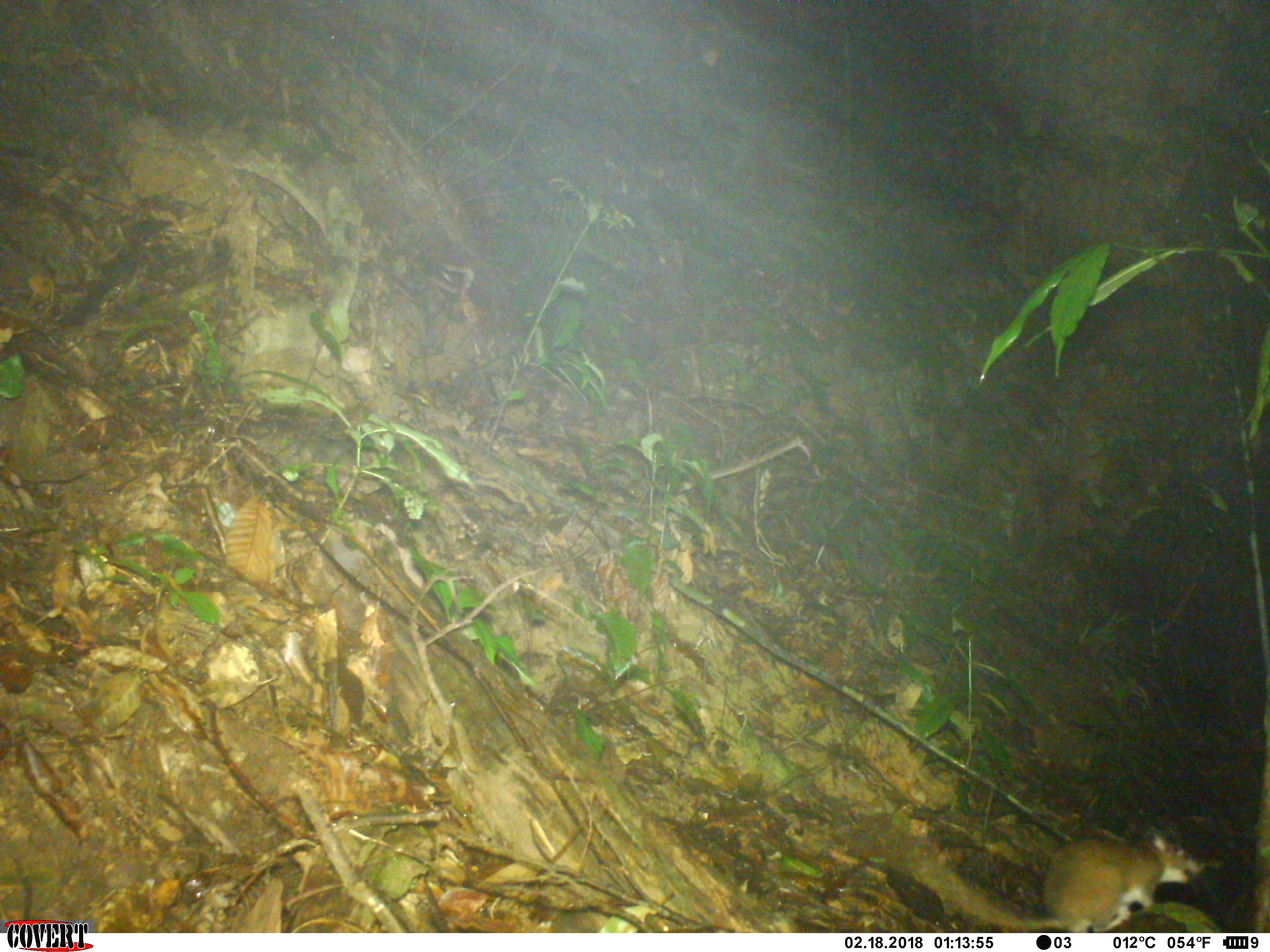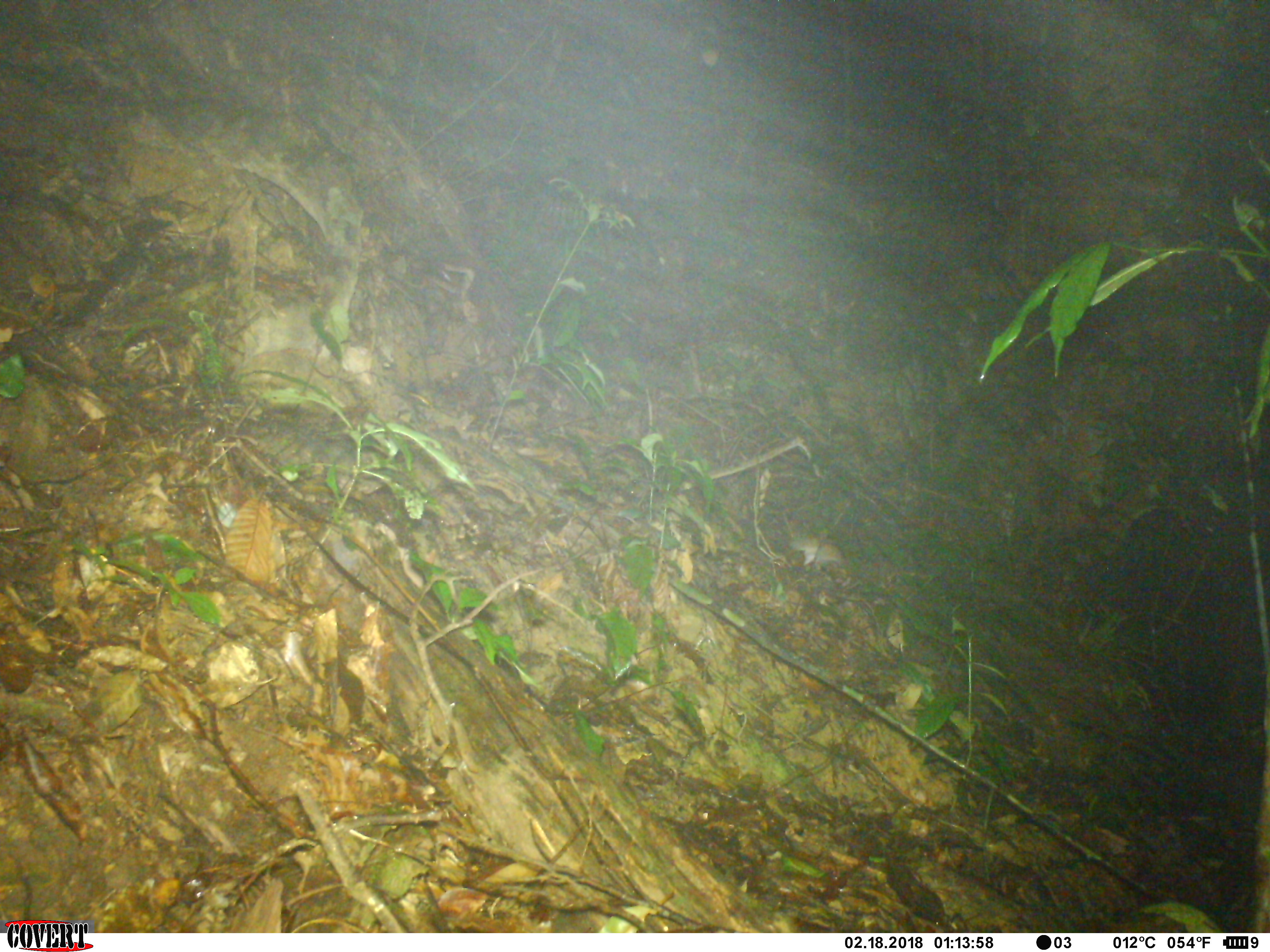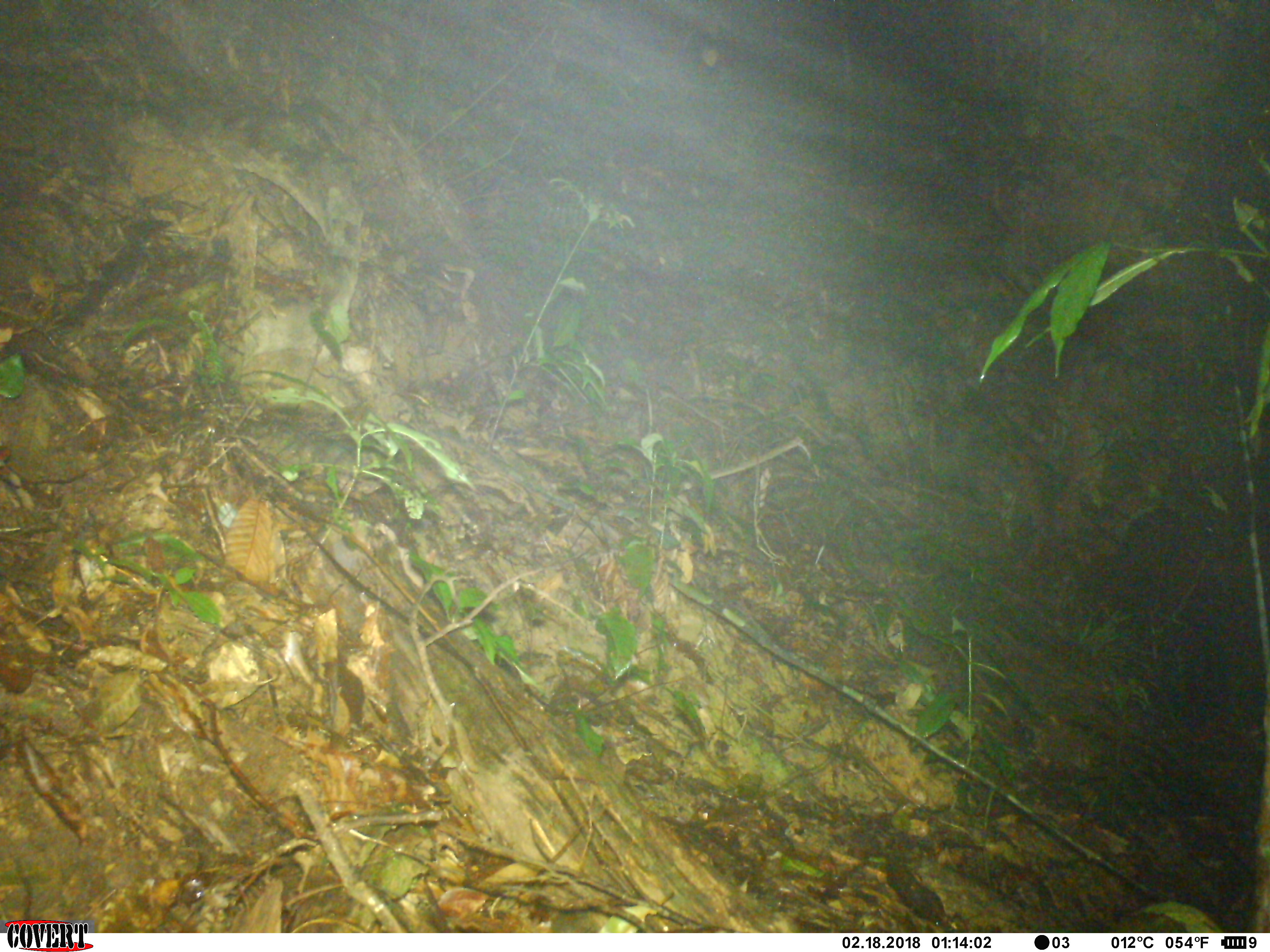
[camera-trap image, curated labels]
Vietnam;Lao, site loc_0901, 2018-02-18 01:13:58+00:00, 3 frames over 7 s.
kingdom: Animalia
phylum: Chordata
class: Mammalia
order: Rodentia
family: Muridae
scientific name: Muridae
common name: old-world mice and rats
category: unidentified murid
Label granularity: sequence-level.